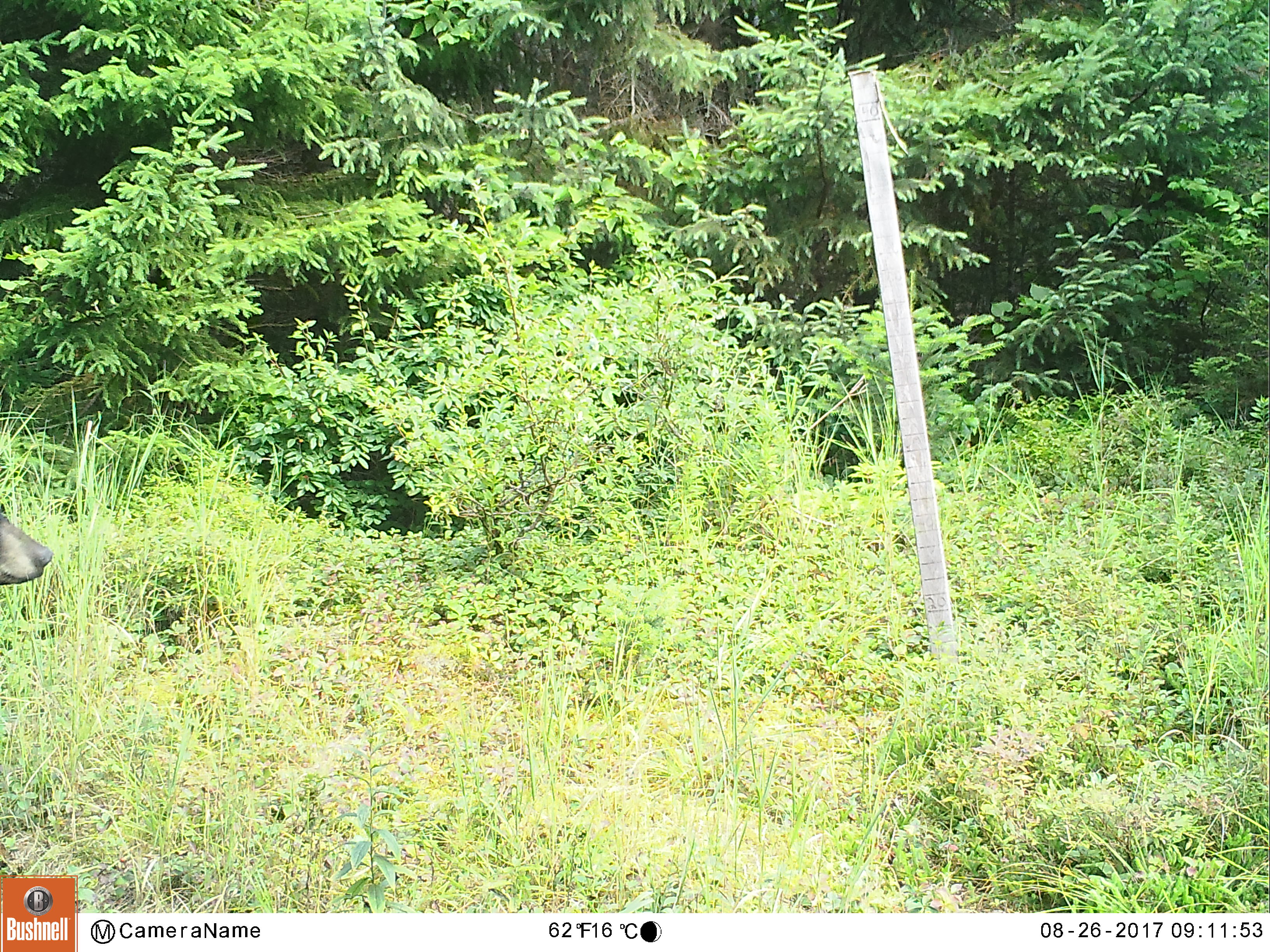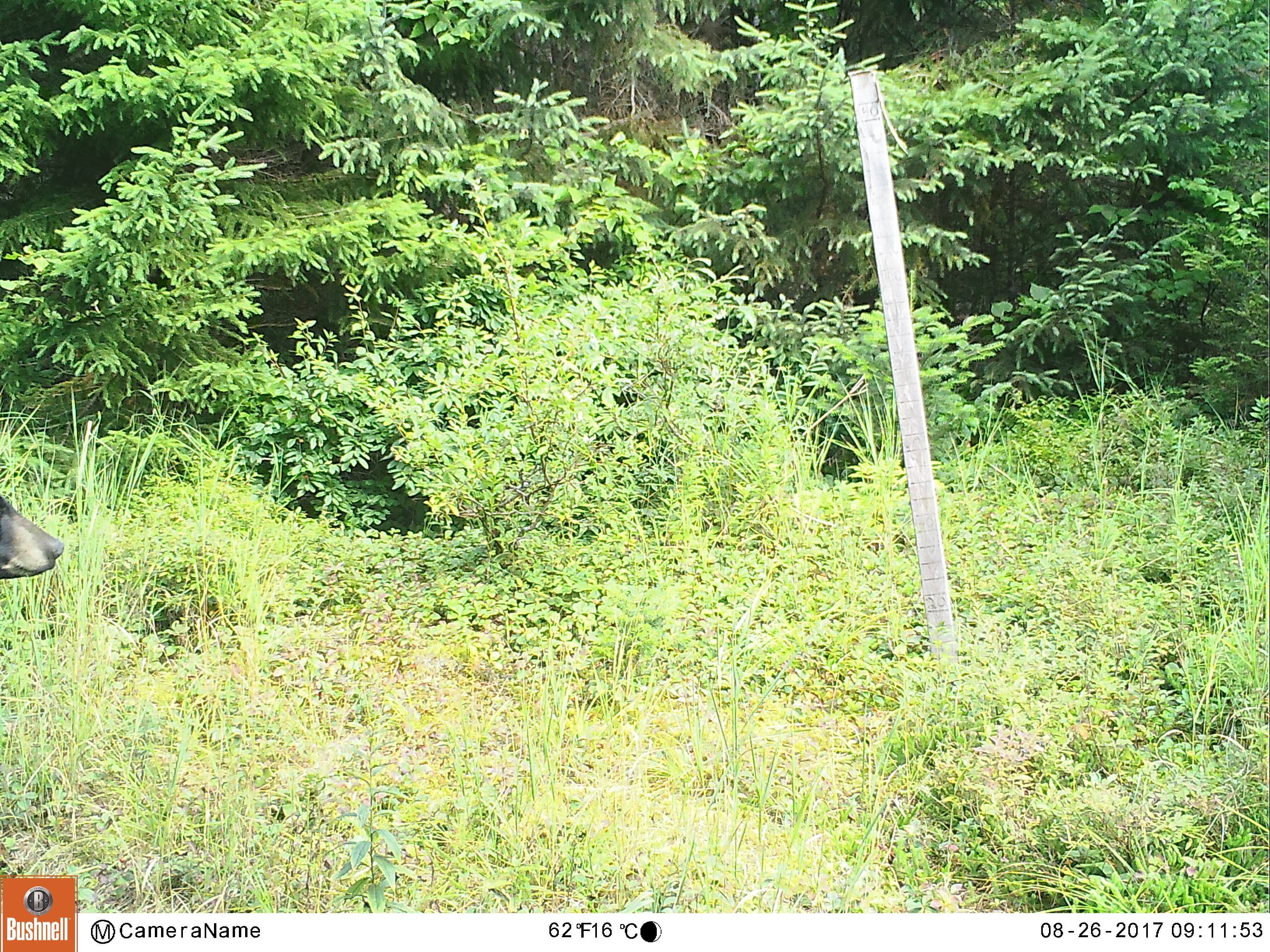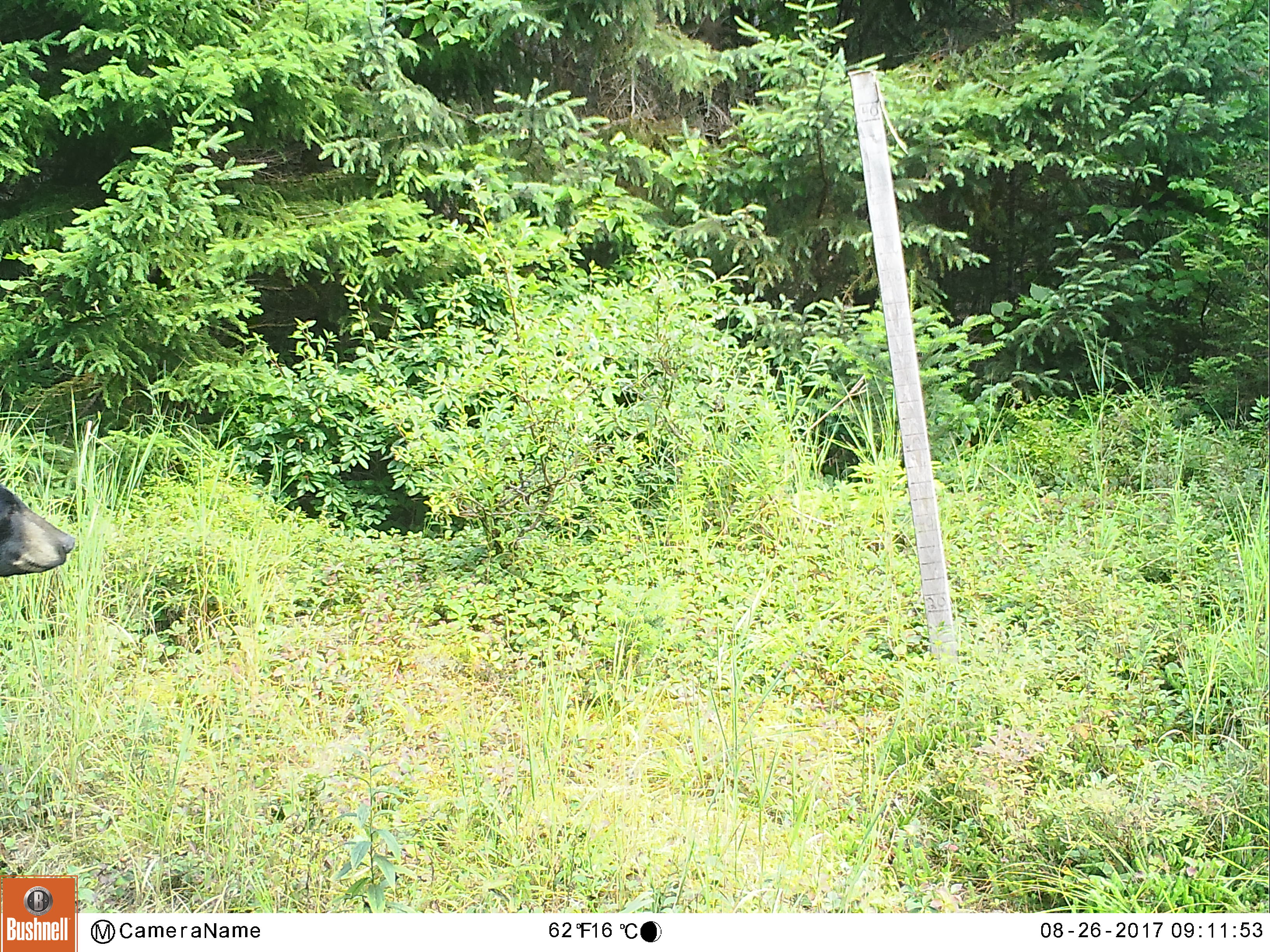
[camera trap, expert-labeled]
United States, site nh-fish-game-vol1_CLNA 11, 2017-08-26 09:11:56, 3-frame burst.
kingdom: Animalia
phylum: Chordata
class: Mammalia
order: Carnivora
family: Ursidae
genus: Ursus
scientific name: Ursus americanus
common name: black bear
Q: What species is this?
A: Black bear (Ursus americanus).